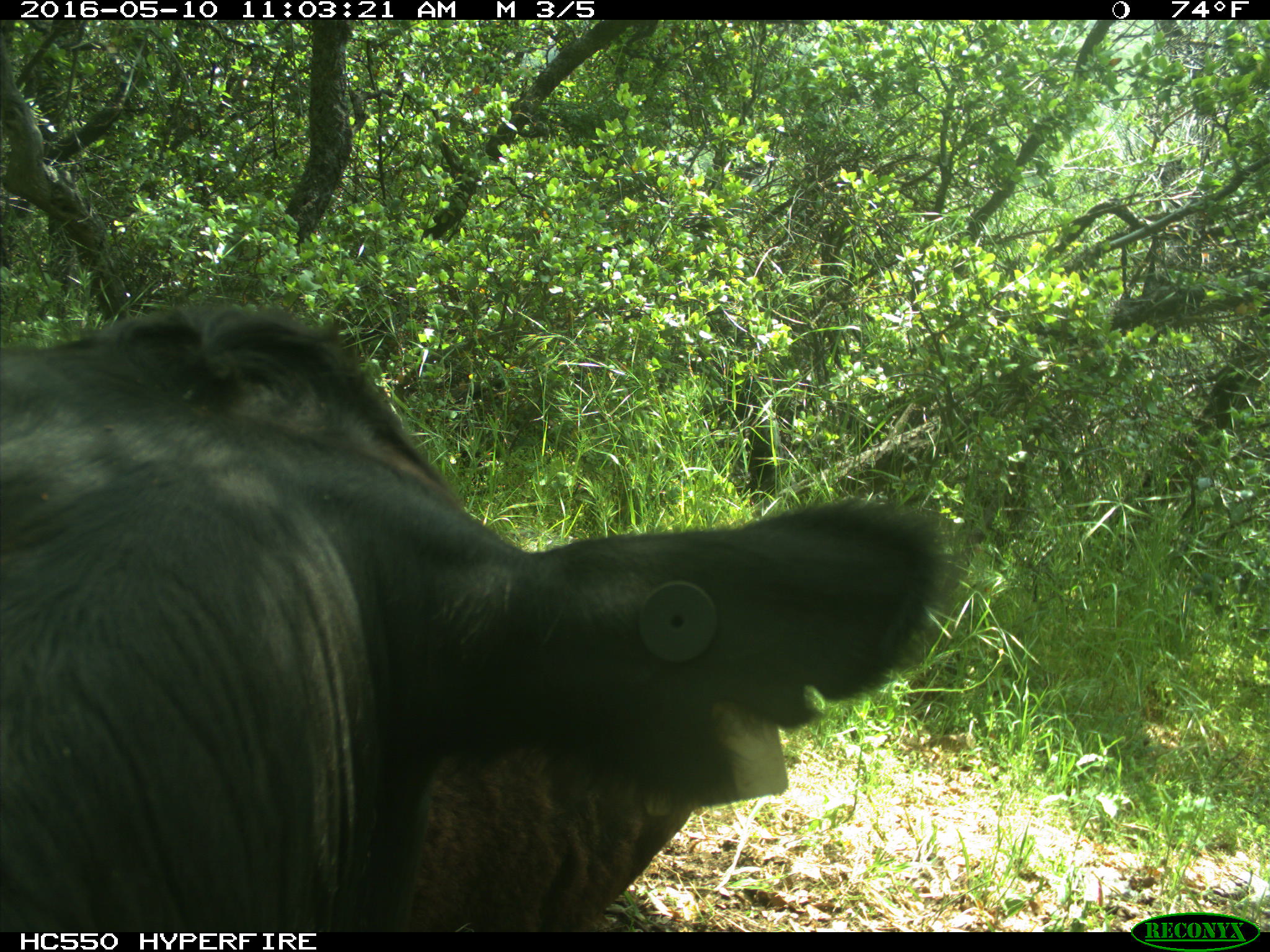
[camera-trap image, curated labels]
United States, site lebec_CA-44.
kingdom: Animalia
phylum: Chordata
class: Mammalia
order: Artiodactyla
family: Bovidae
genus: Bos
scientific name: Bos taurus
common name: domestic cow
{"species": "Bos taurus (domestic cow)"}